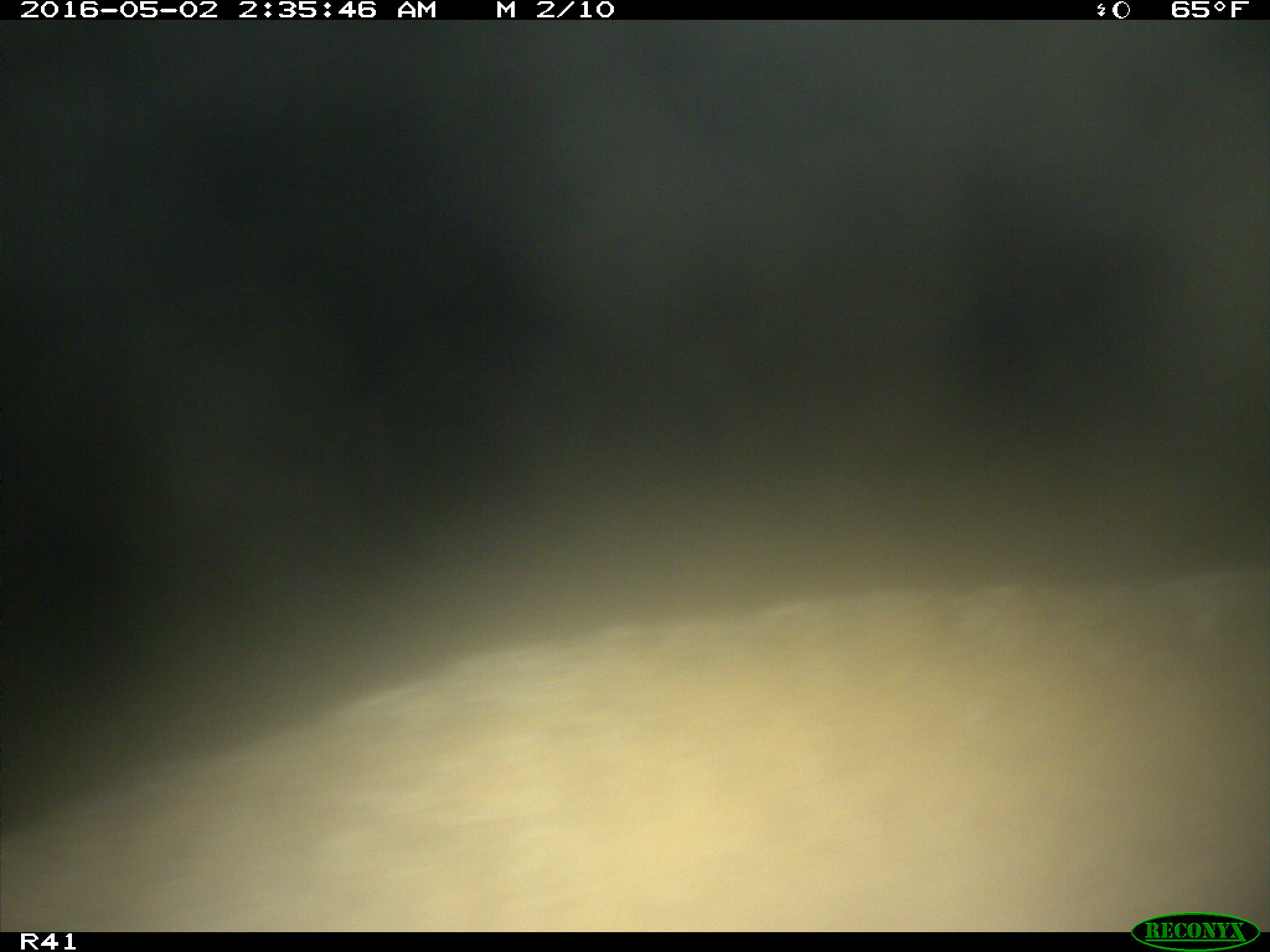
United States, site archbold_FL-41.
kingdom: Animalia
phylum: Chordata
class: Mammalia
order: Carnivora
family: Canidae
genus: Canis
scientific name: Canis latrans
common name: coyote